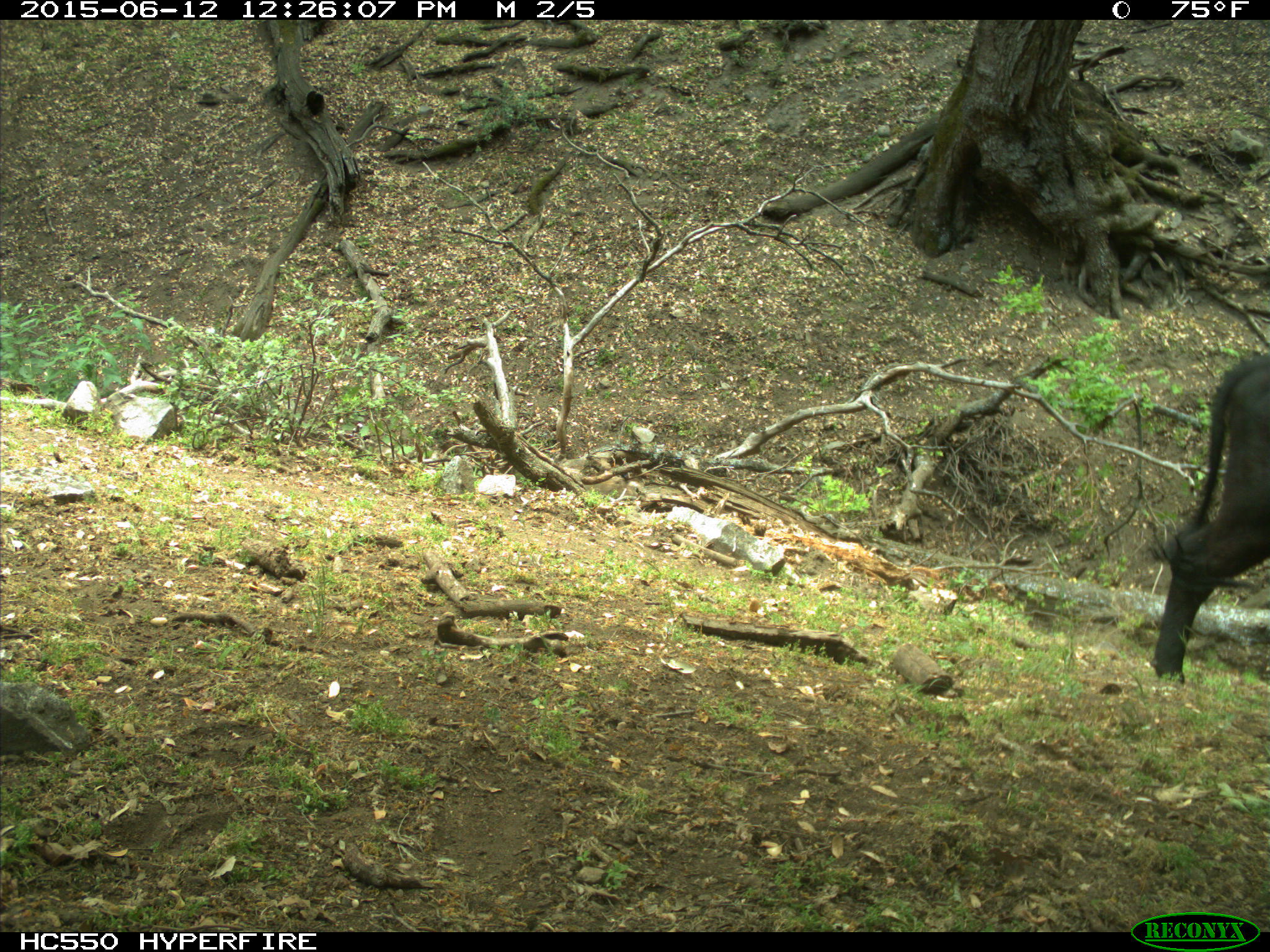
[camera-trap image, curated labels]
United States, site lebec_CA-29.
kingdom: Animalia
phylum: Chordata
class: Mammalia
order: Artiodactyla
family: Bovidae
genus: Bos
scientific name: Bos taurus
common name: domestic cow